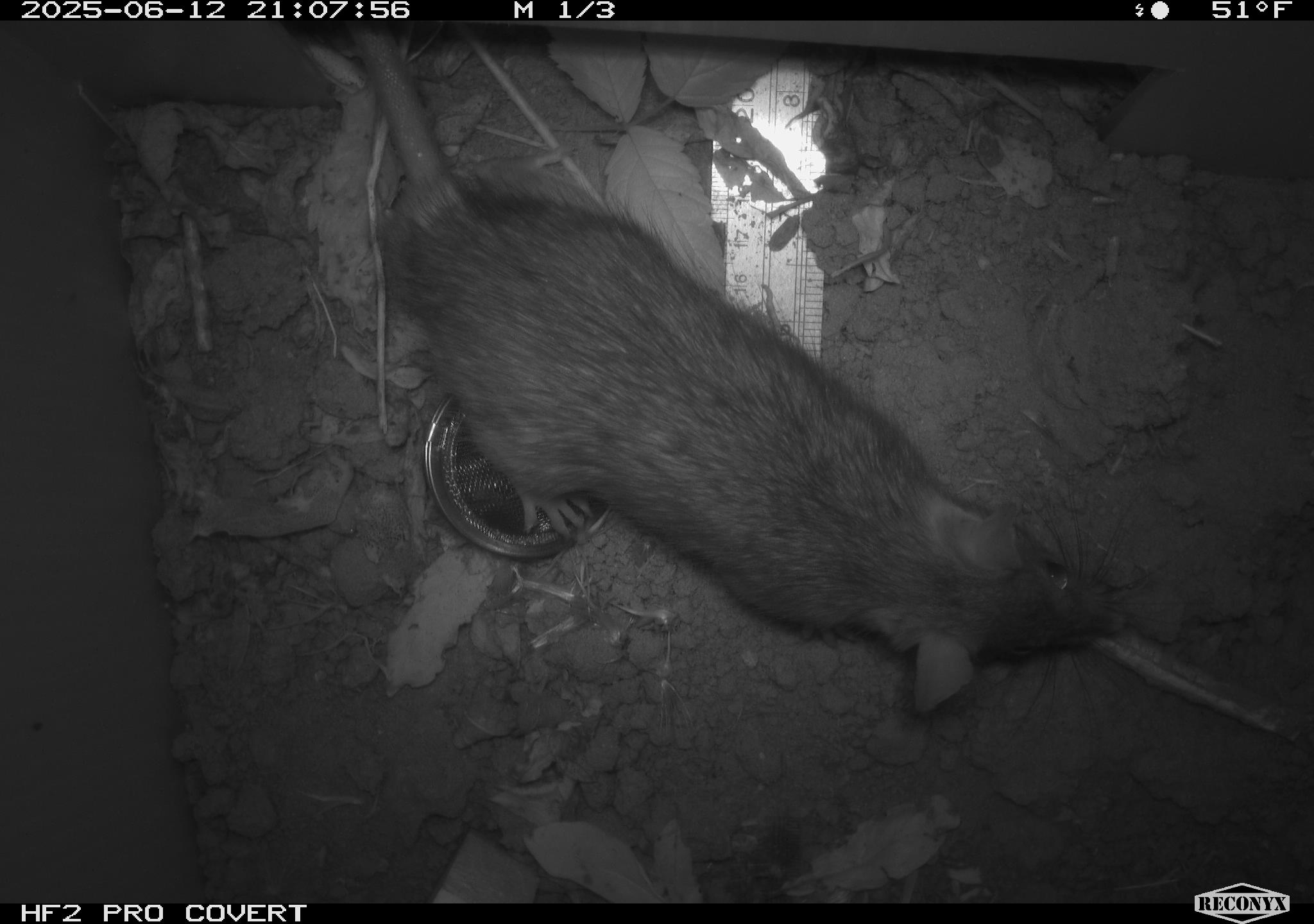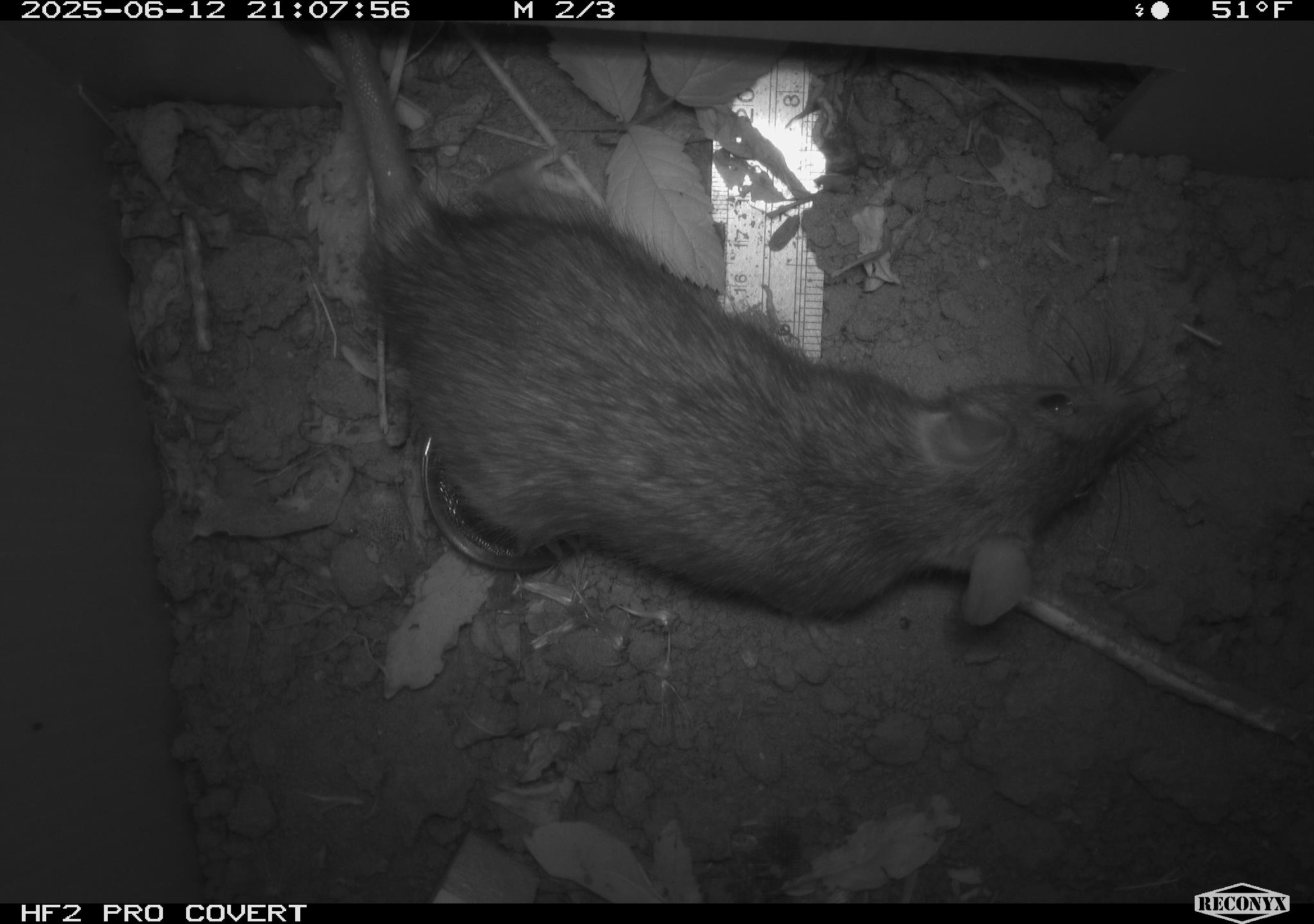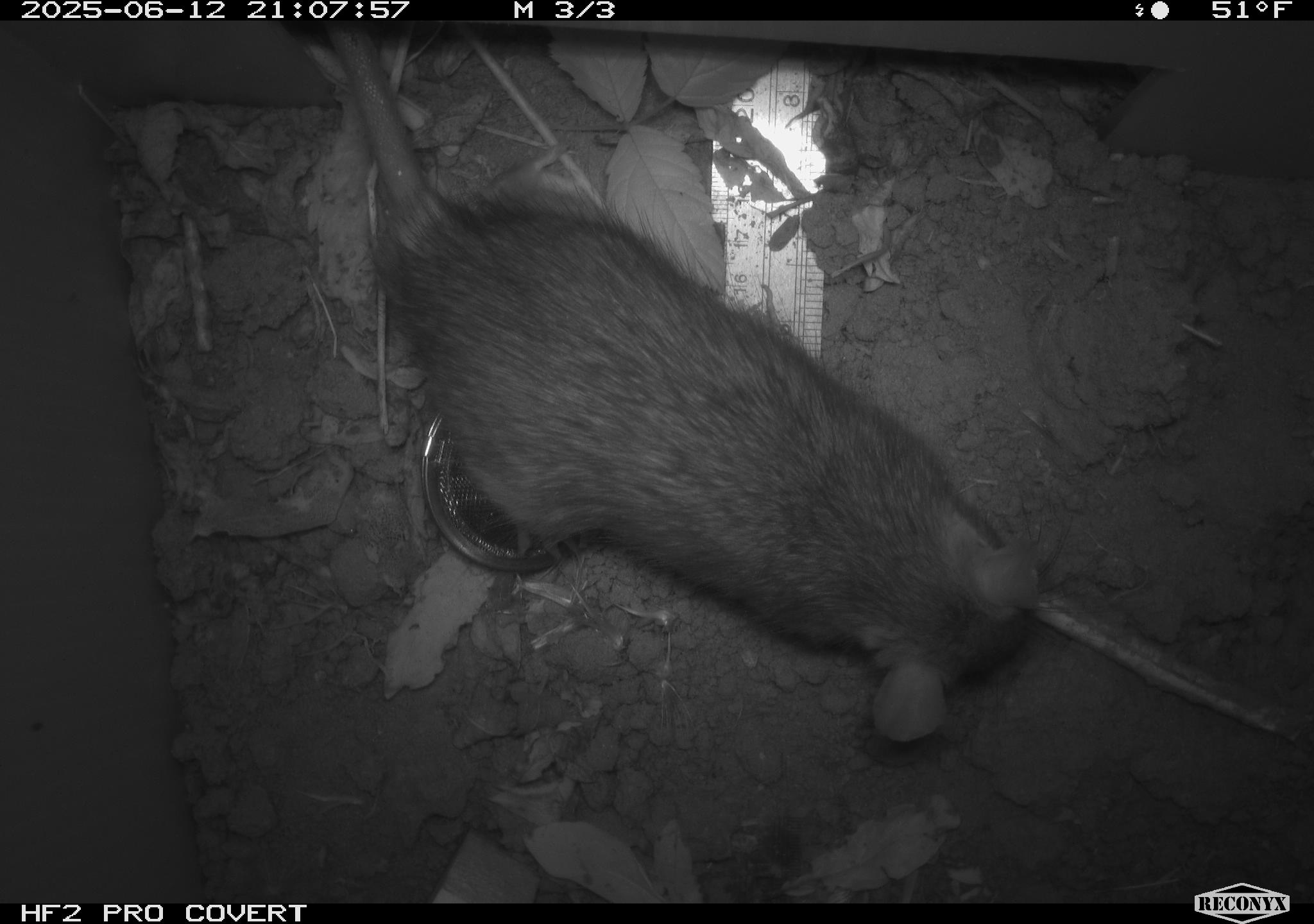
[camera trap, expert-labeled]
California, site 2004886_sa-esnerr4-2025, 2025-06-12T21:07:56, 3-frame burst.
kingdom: Animalia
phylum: Chordata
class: Mammalia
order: Rodentia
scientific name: Rodentia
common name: rodent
Rodent (Rodentia).